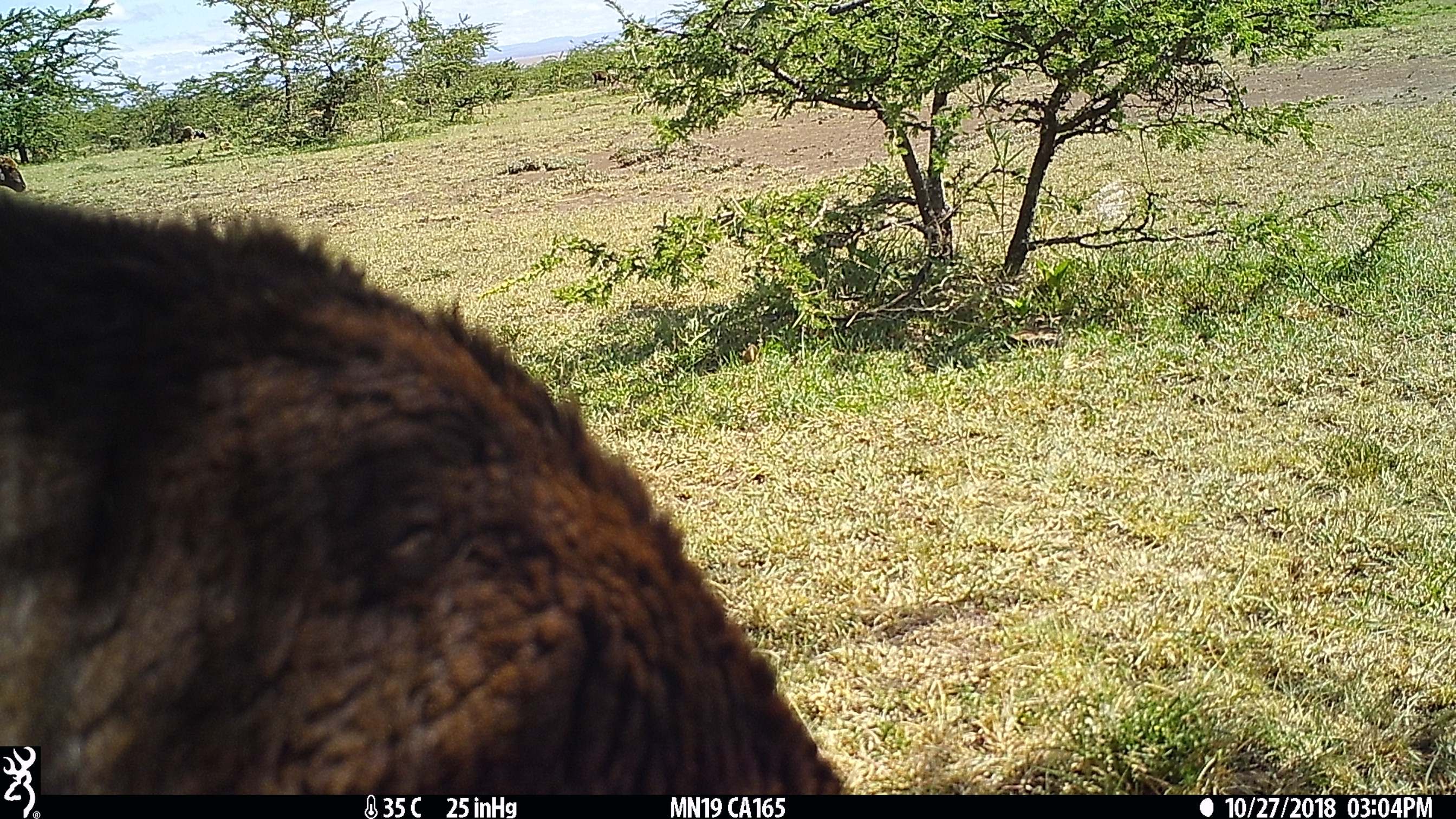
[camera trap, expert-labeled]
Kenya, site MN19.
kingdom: Animalia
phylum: Chordata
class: Mammalia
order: Artiodactyla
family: Bovidae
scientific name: Bovidae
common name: sheep or goat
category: shoat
Shoat (sheep or goat) (Bovidae).